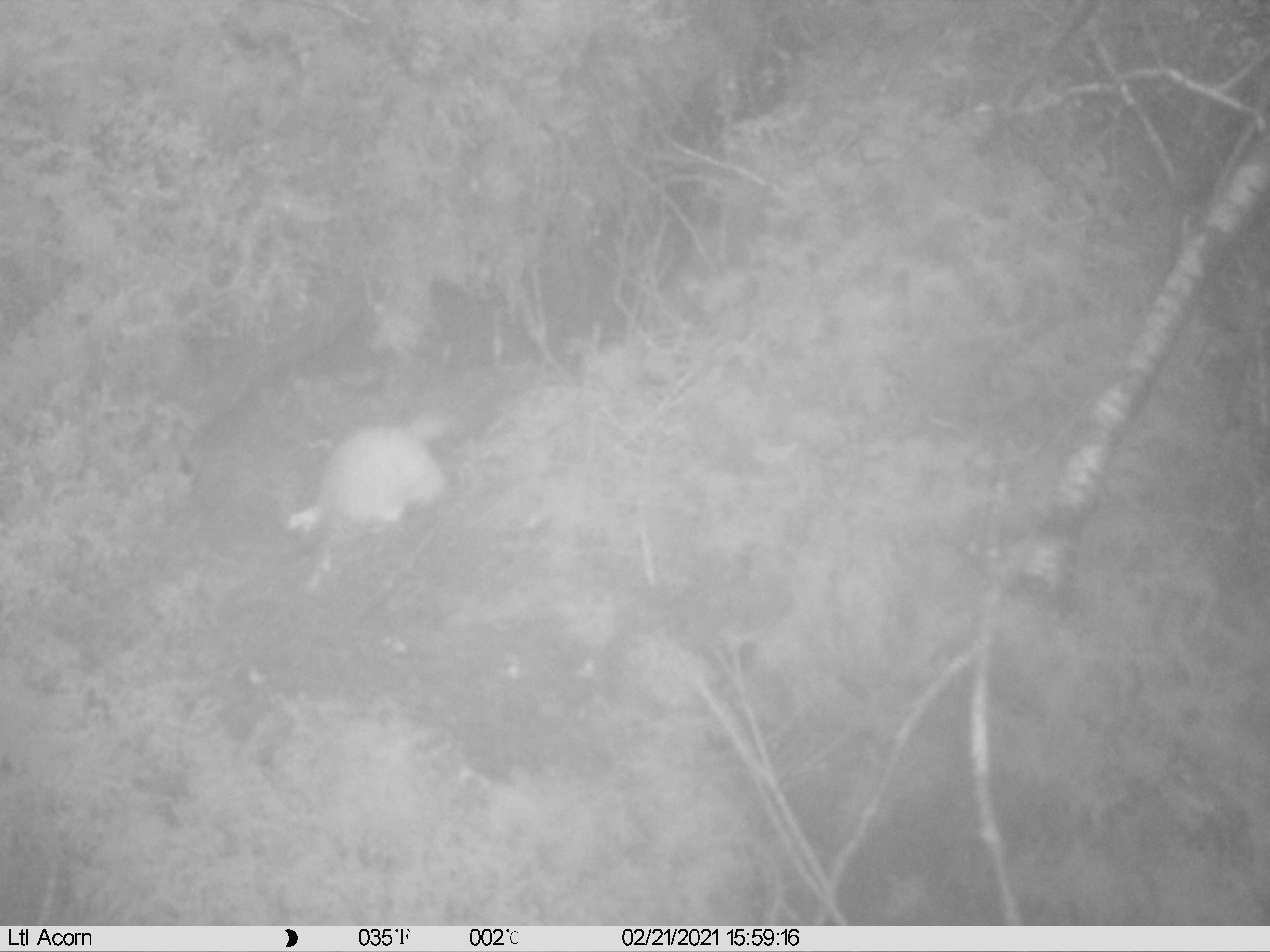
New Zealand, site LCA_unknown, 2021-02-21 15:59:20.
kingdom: Animalia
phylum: Chordata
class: Mammalia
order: Carnivora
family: Mustelidae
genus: Mustela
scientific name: Mustela erminea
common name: stoat